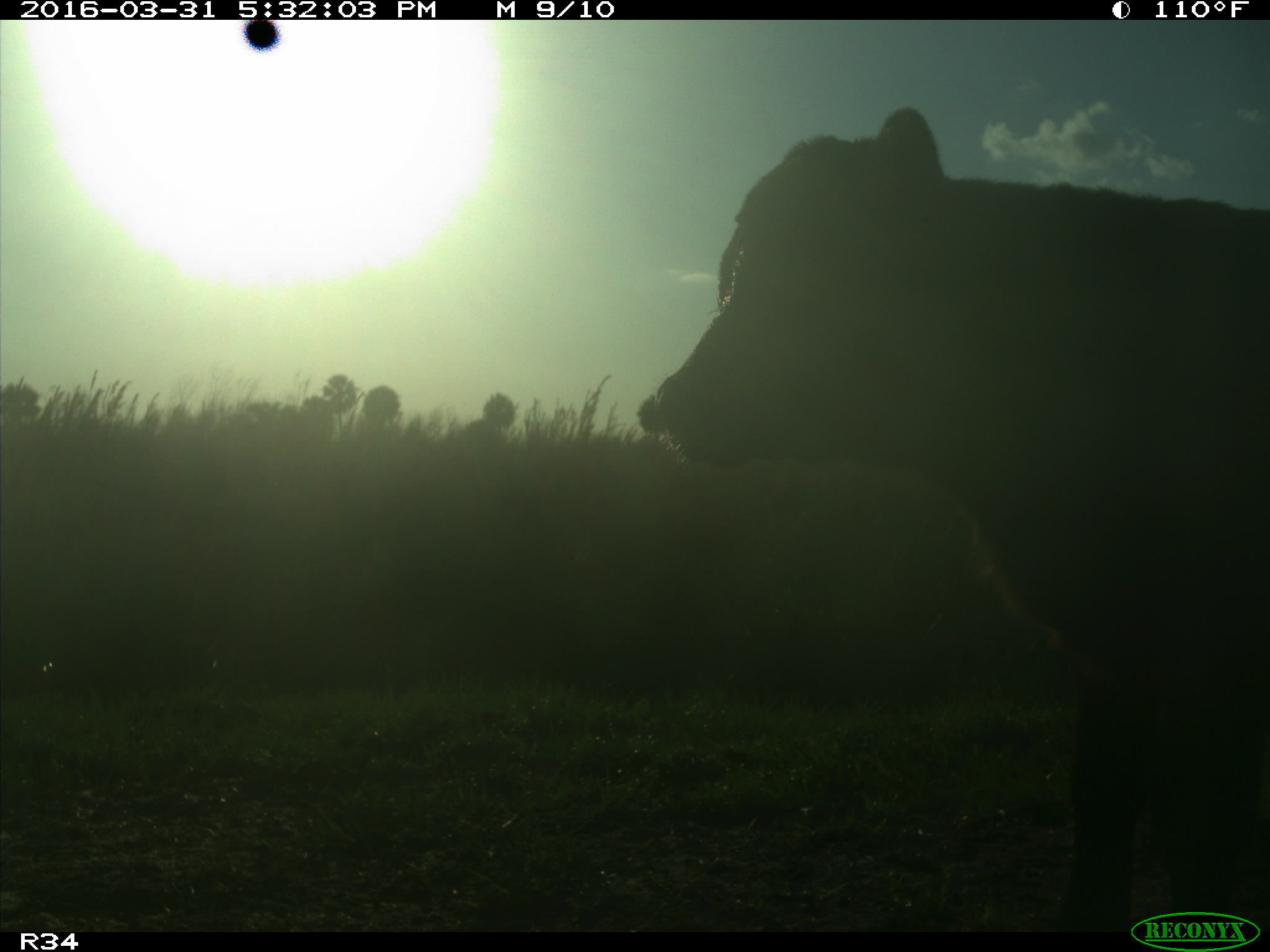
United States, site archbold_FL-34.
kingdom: Animalia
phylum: Chordata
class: Mammalia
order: Artiodactyla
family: Bovidae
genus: Bos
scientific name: Bos taurus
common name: domestic cow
Bos taurus (domestic cow).